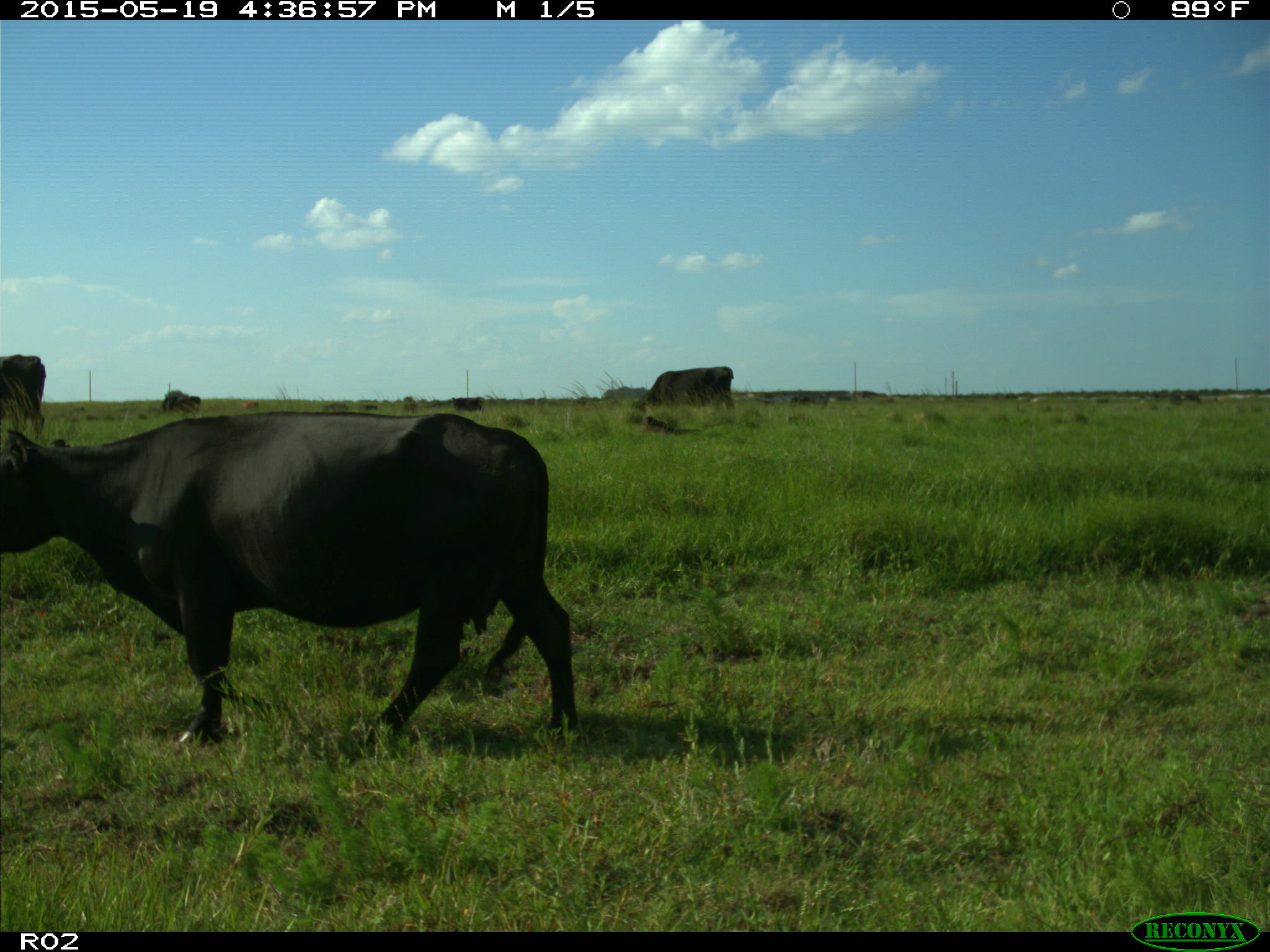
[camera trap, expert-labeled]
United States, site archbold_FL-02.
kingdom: Animalia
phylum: Chordata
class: Mammalia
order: Artiodactyla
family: Bovidae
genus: Bos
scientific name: Bos taurus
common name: domestic cow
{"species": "Bos taurus (domestic cow)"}